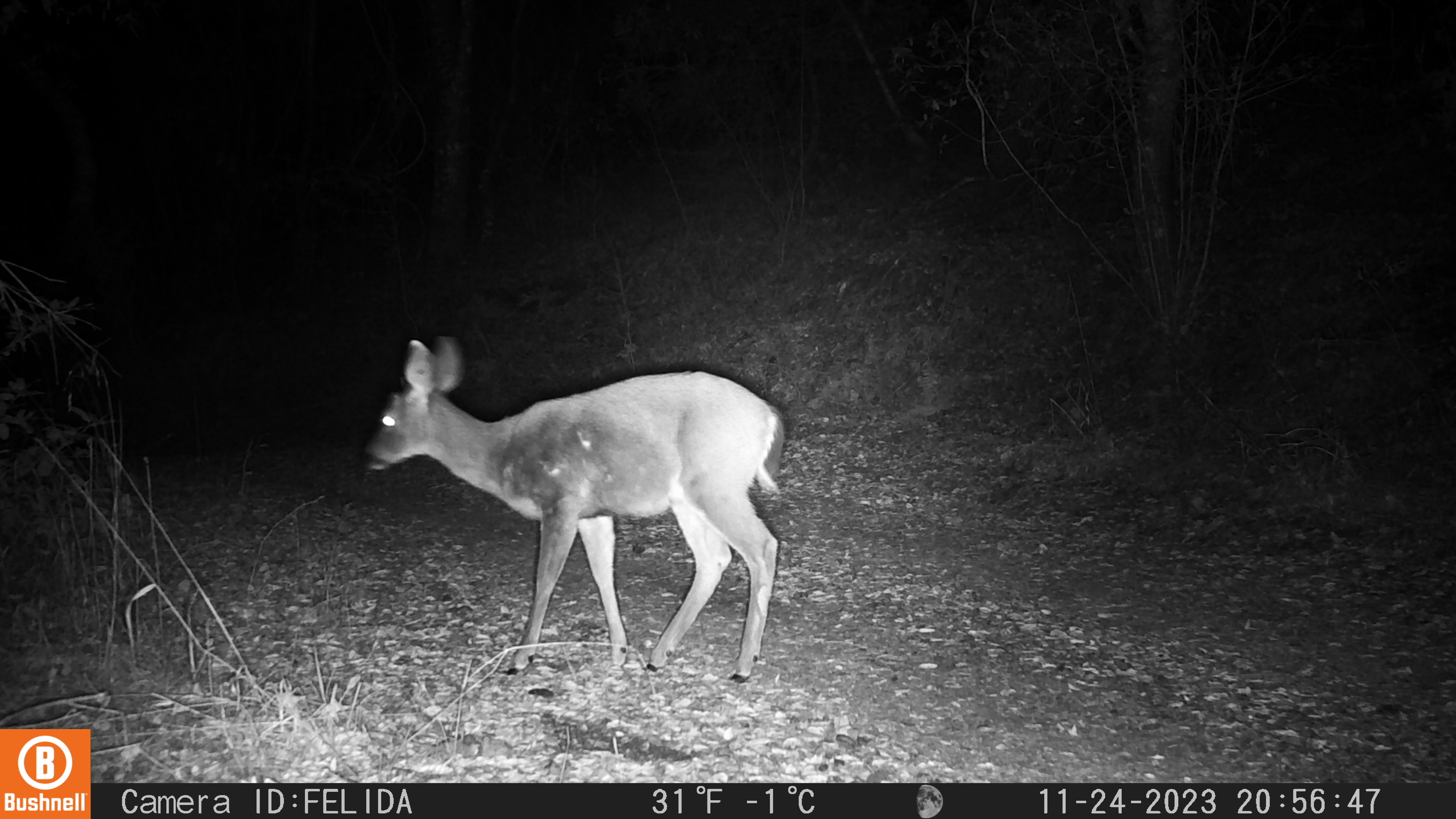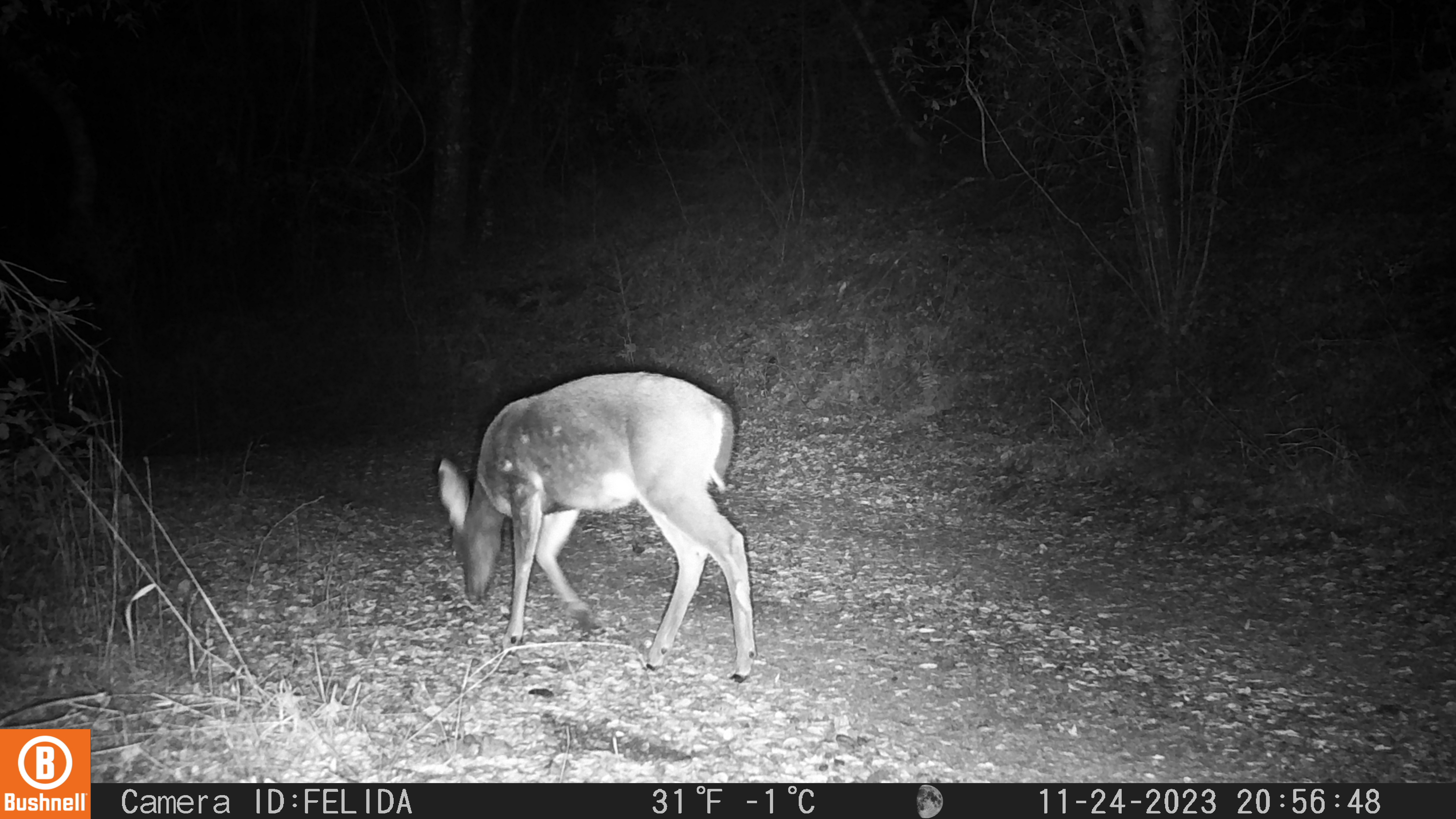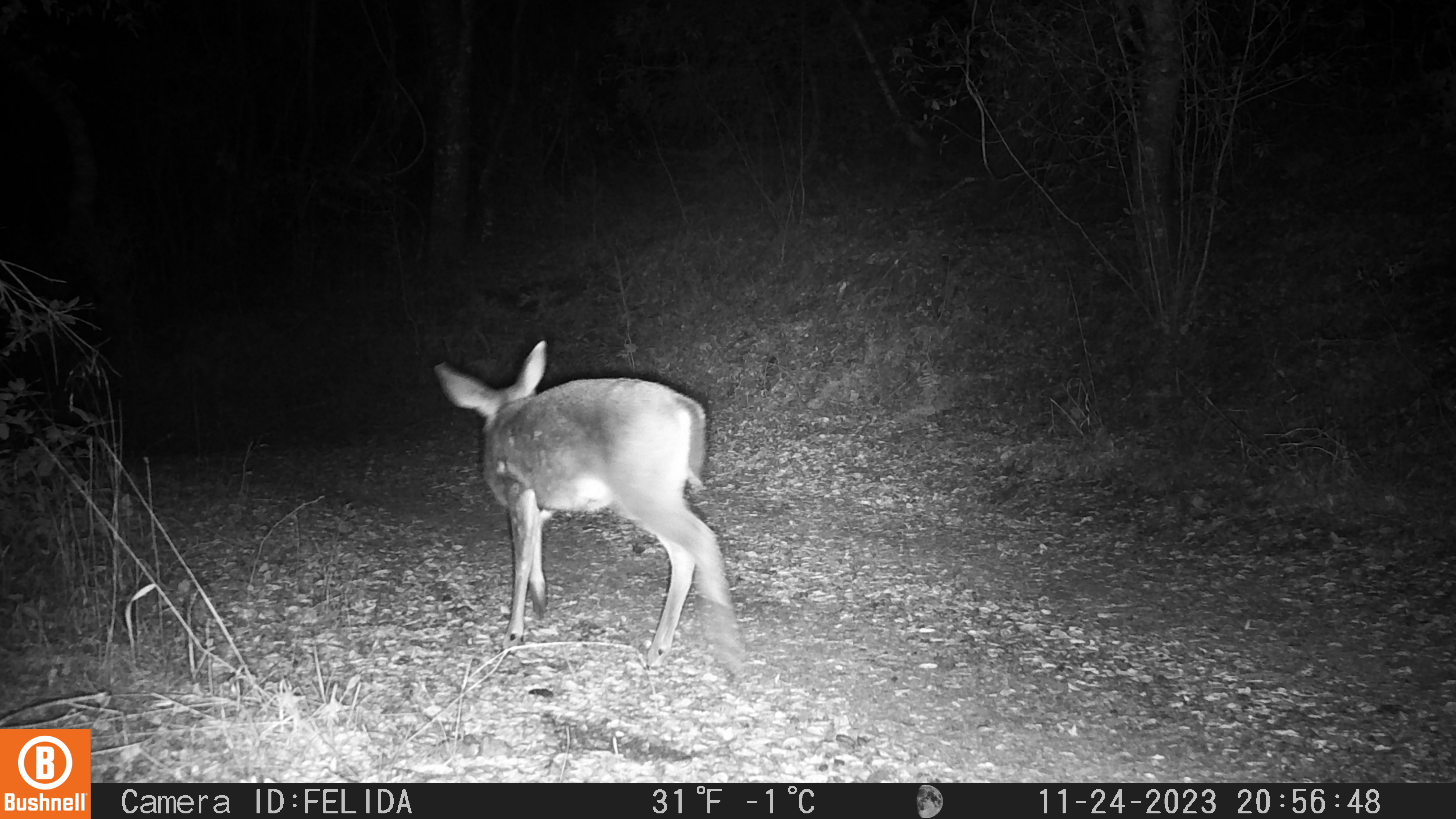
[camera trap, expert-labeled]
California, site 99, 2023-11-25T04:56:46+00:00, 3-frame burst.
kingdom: Animalia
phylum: Chordata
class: Mammalia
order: Artiodactyla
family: Cervidae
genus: Odocoileus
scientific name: Odocoileus hemionus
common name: mule deer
Mule deer (Odocoileus hemionus).